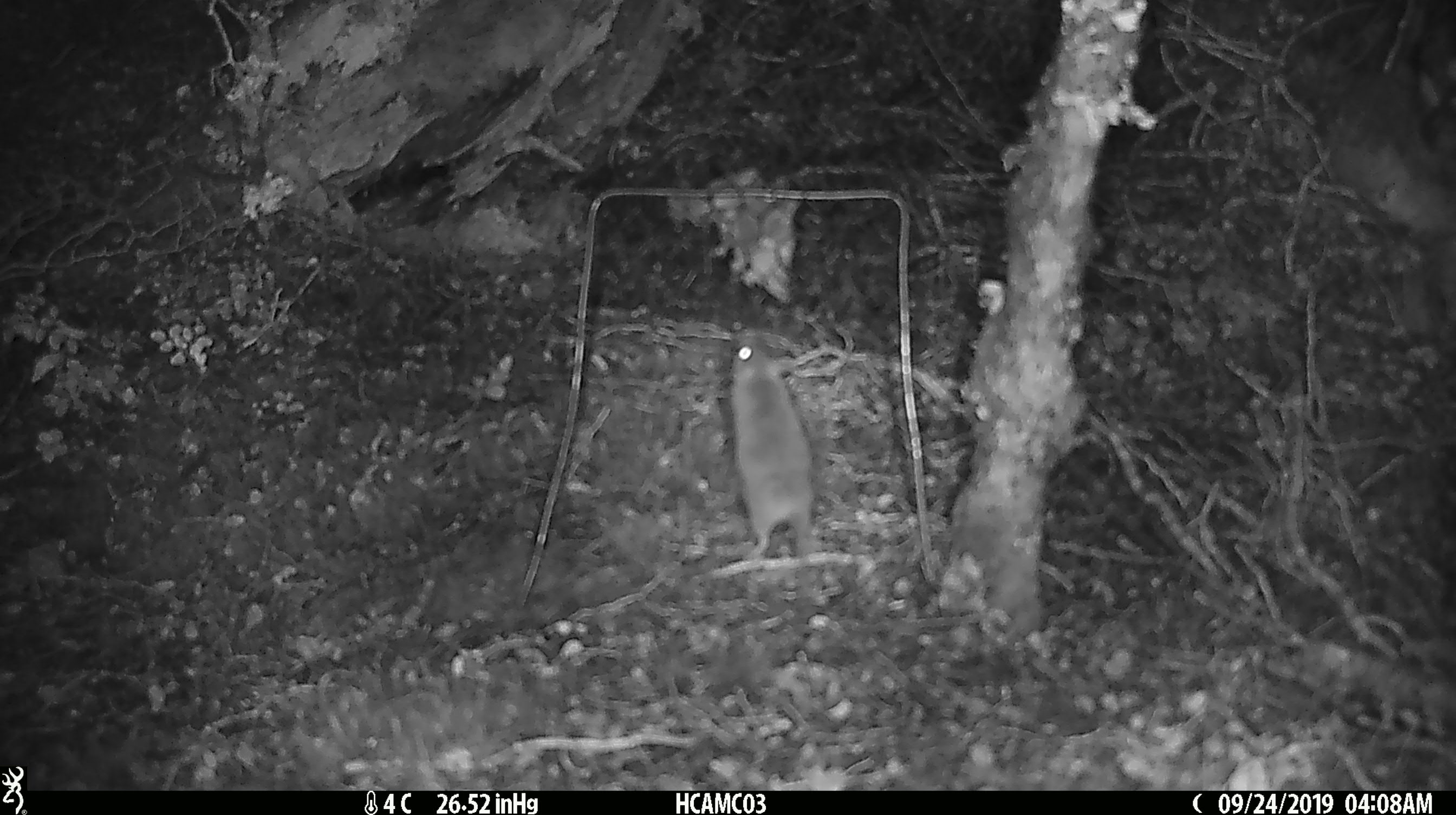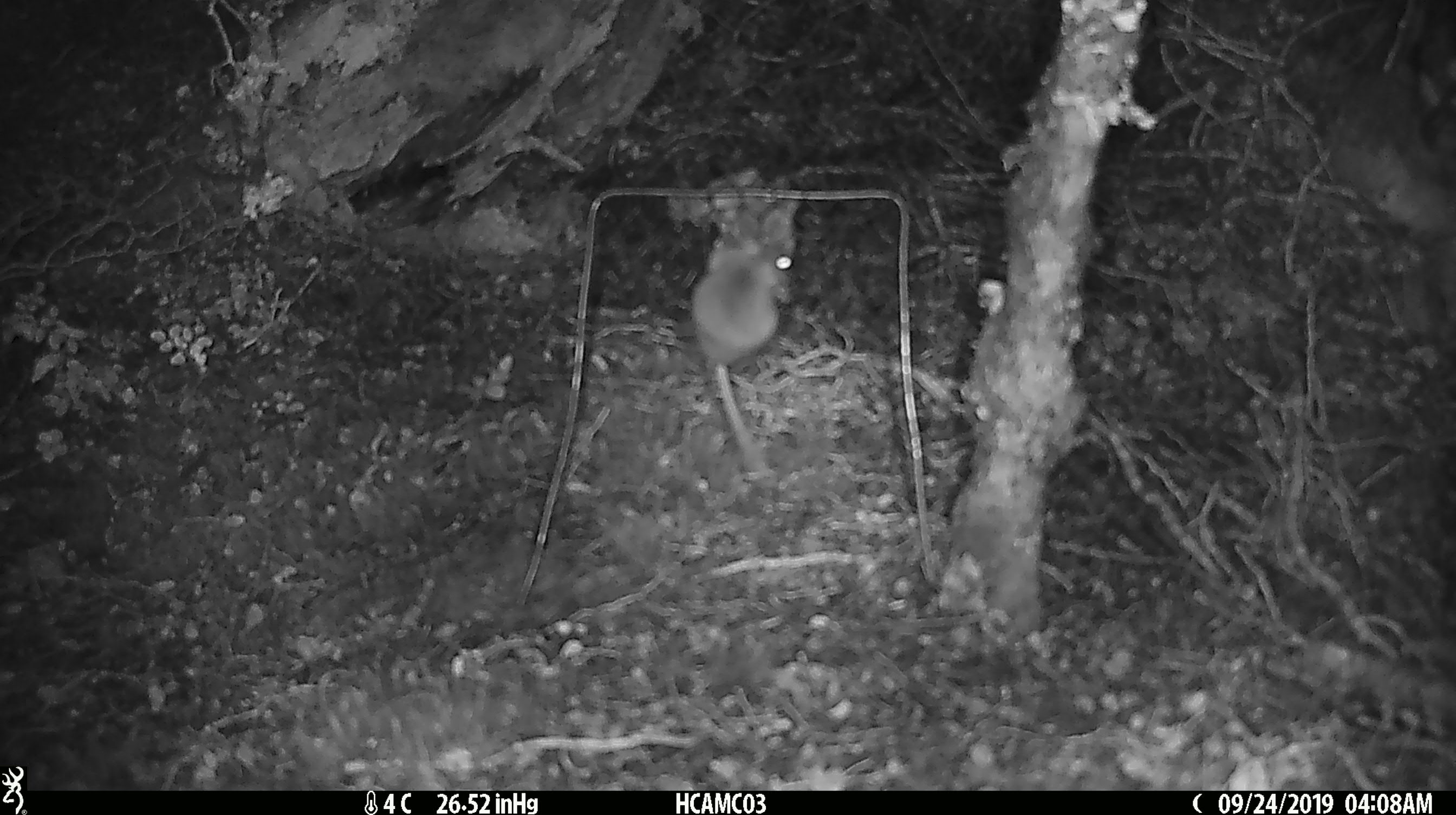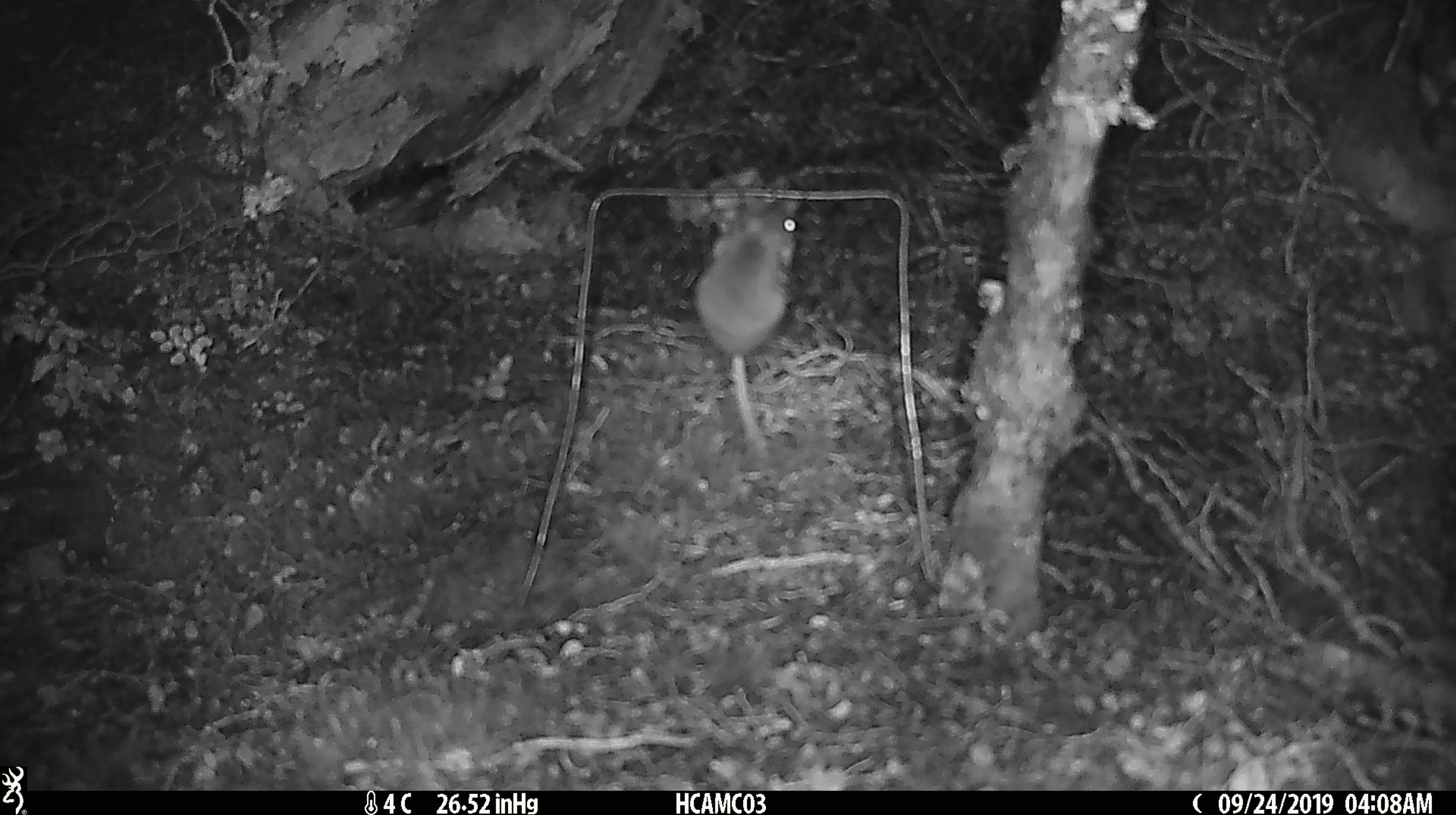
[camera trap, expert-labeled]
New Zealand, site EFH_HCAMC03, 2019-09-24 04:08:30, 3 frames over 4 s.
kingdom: Animalia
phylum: Chordata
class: Mammalia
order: Rodentia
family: Muridae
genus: Mus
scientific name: Mus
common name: mouse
Mouse (Mus).